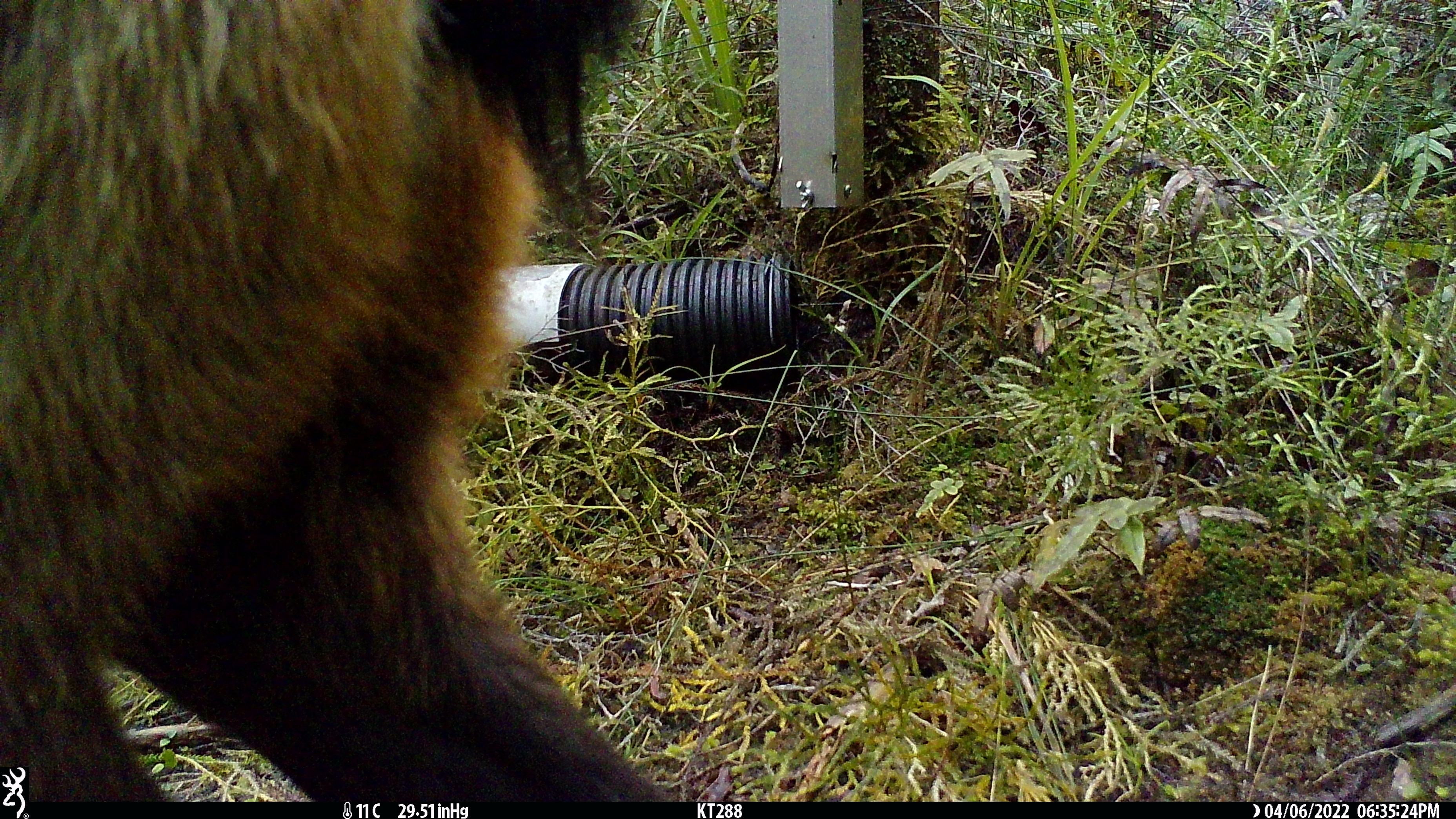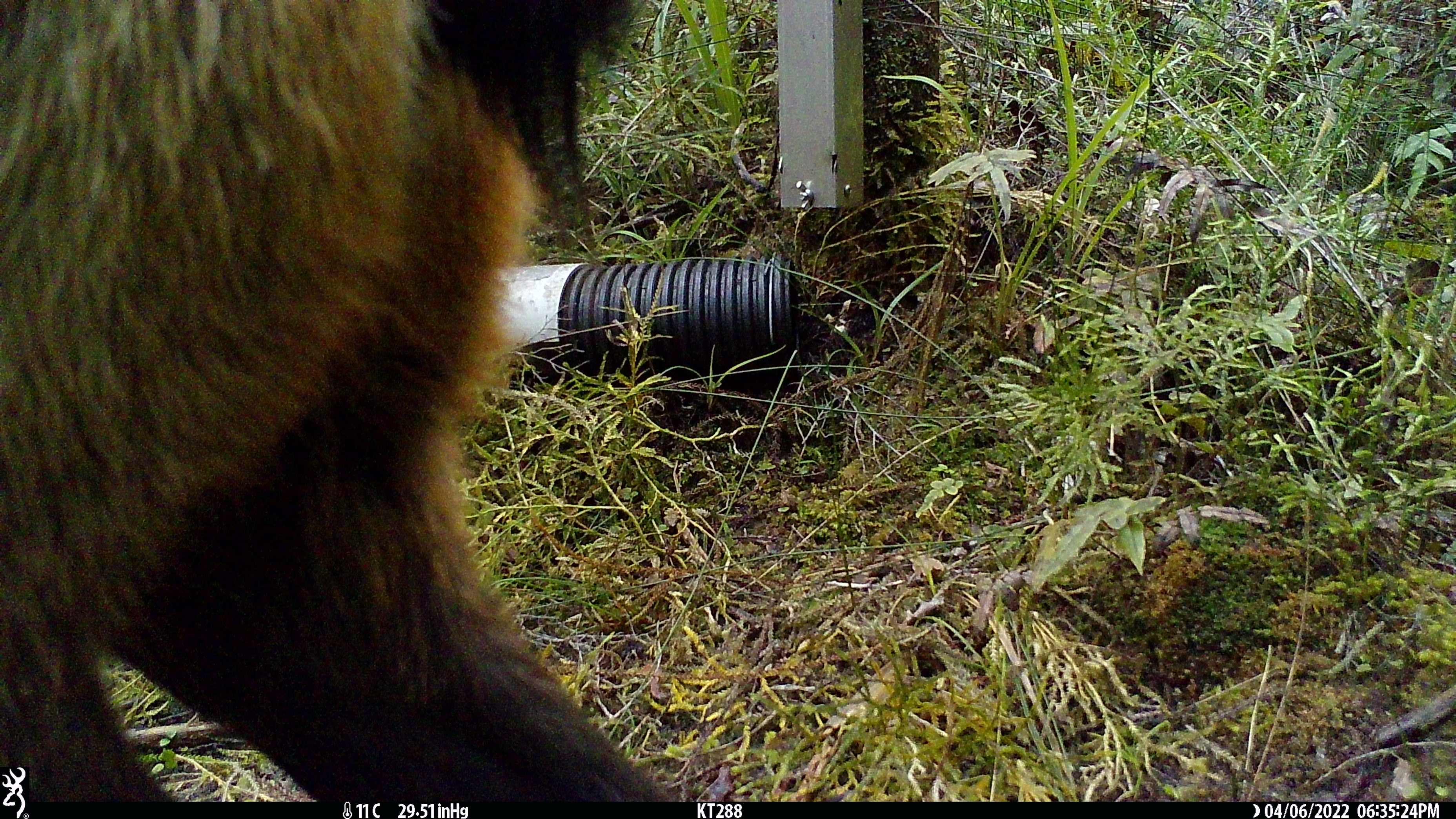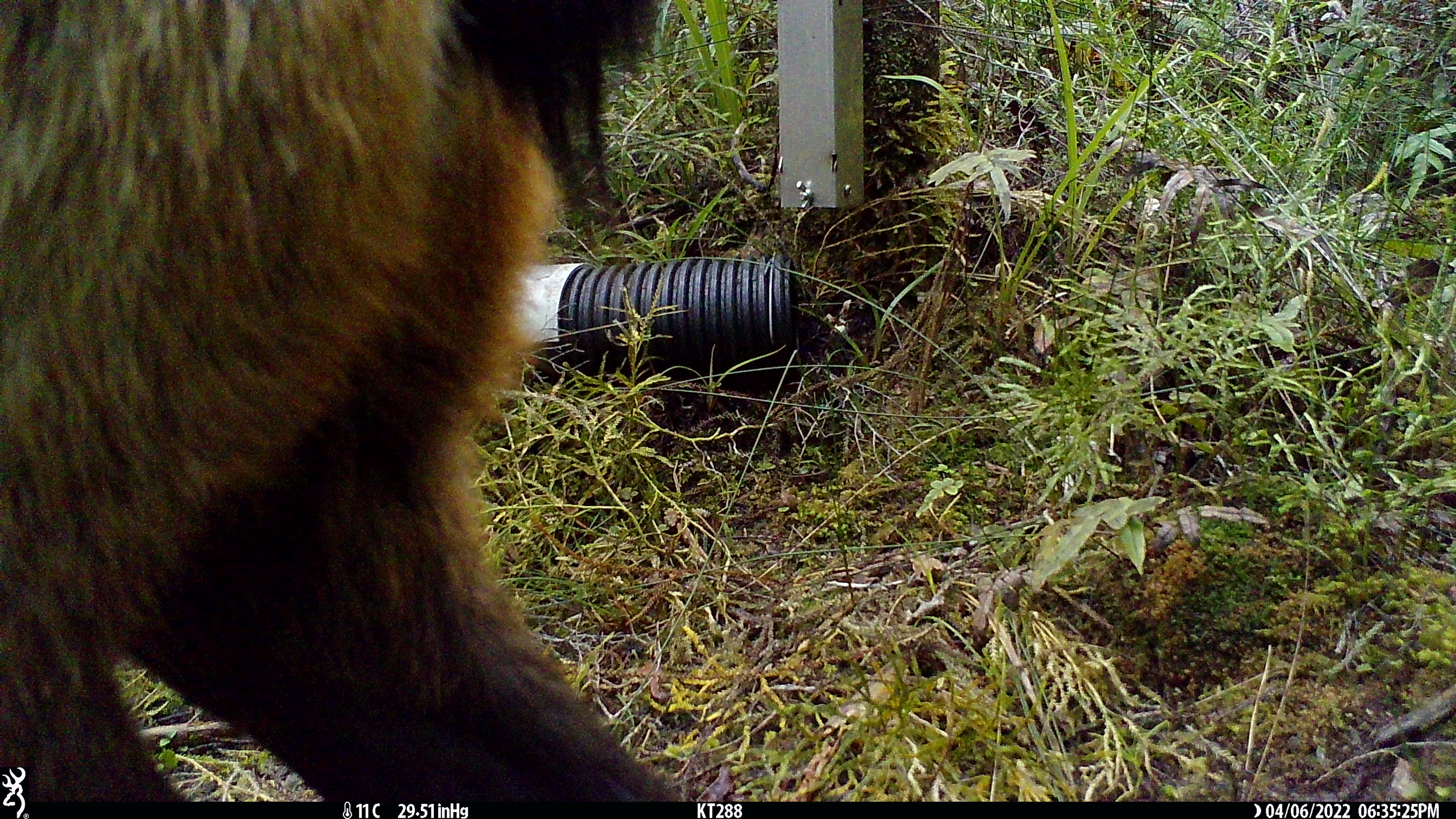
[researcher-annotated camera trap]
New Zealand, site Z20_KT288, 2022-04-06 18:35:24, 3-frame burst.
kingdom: Animalia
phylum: Chordata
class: Mammalia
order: Artiodactyla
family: Bovidae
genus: Rupicapra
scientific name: Rupicapra rupicapra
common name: alpine chamois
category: chamois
Chamois (alpine chamois) (Rupicapra rupicapra).